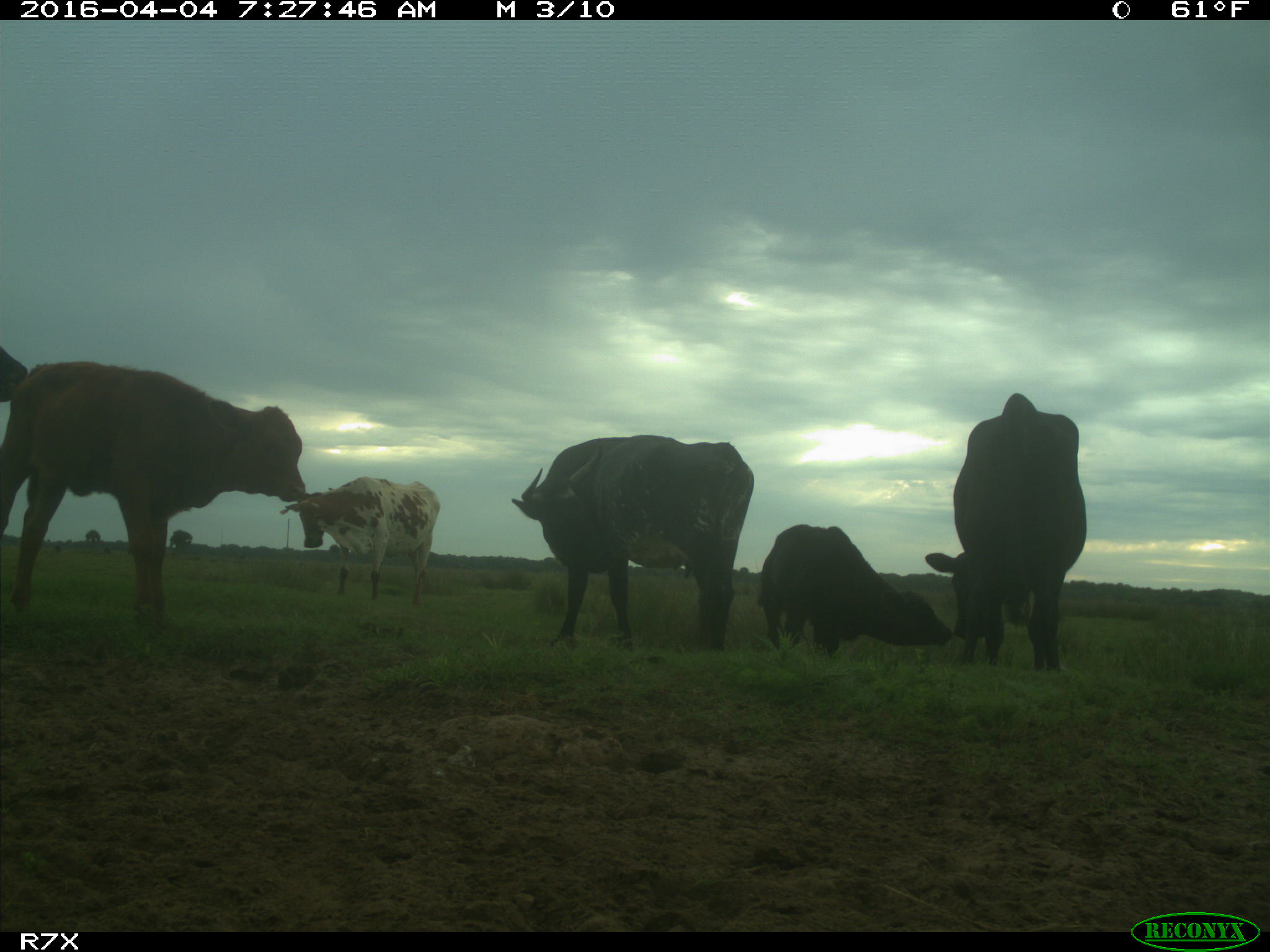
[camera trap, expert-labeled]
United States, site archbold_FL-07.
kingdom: Animalia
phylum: Chordata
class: Mammalia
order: Artiodactyla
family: Bovidae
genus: Bos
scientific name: Bos taurus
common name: domestic cow